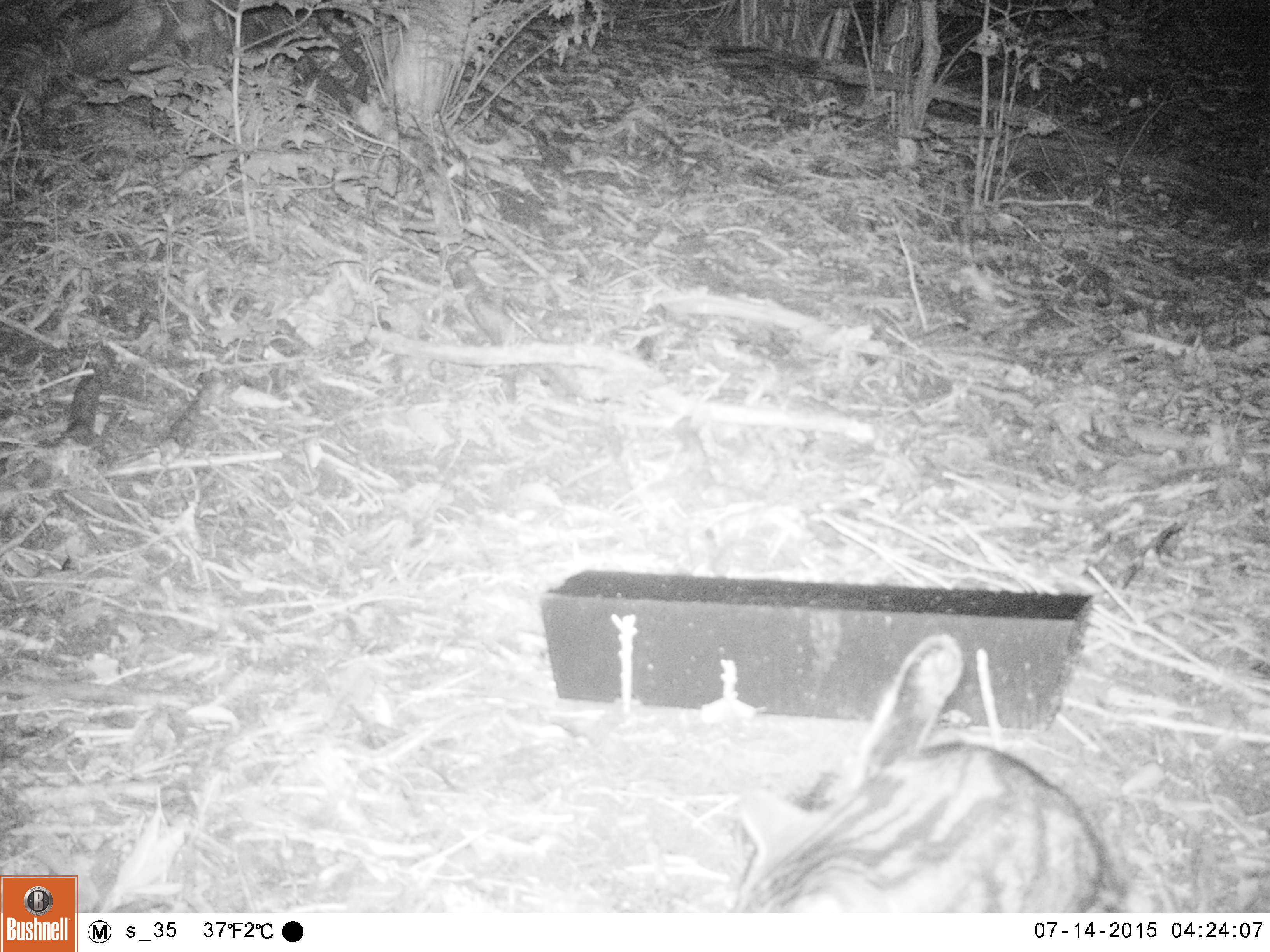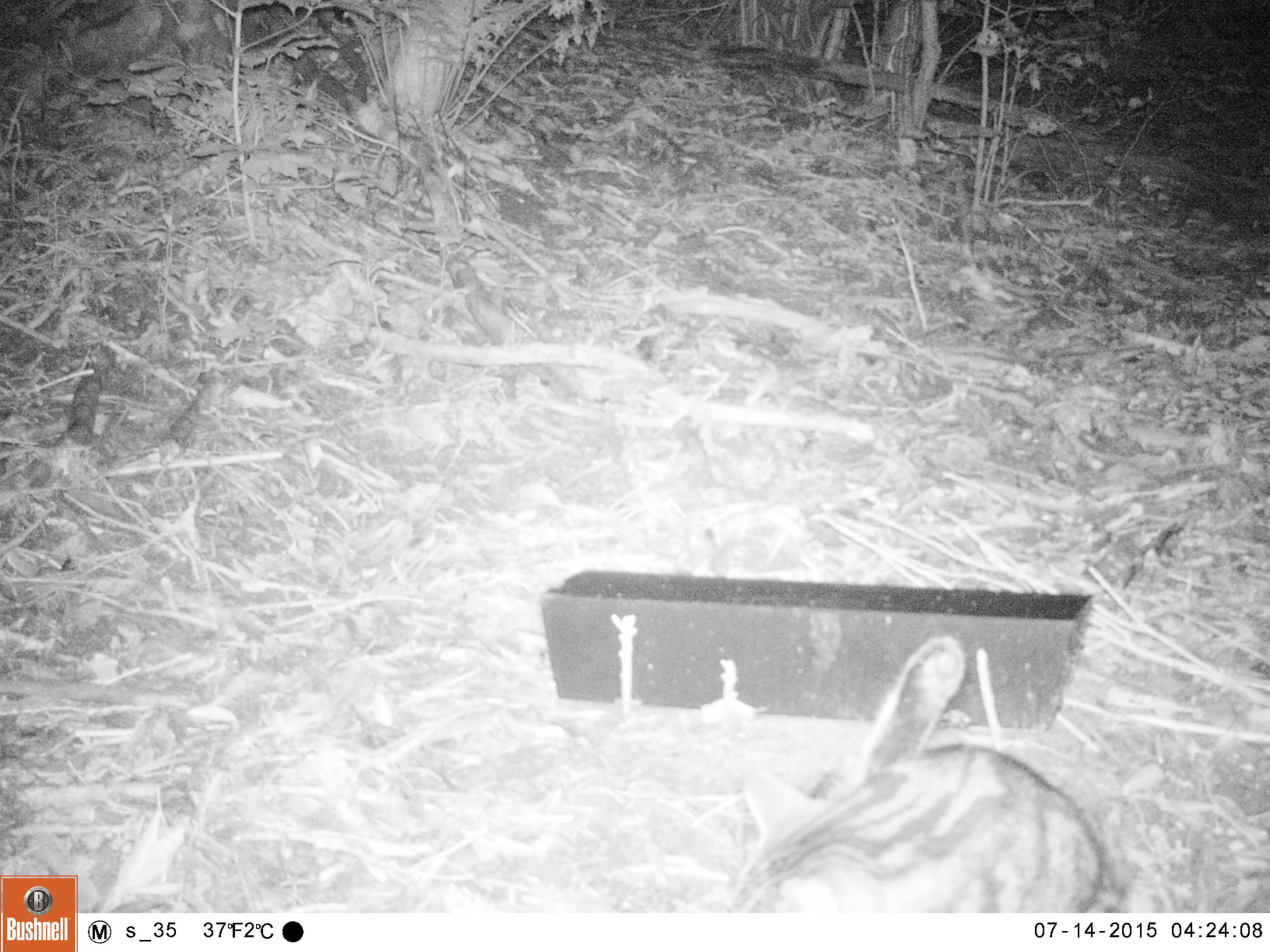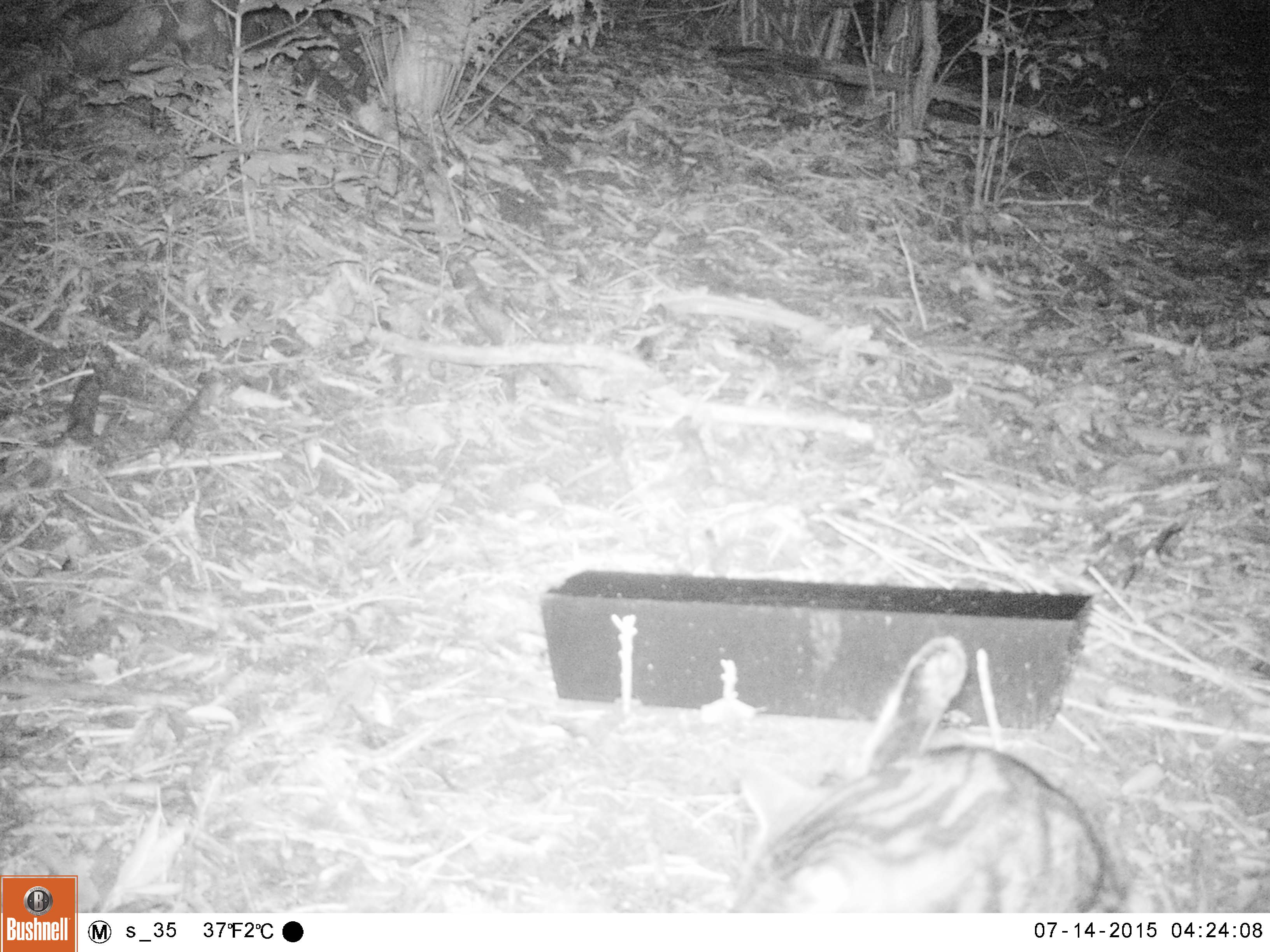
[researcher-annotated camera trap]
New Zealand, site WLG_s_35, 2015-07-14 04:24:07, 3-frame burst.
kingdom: Animalia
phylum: Chordata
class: Mammalia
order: Carnivora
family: Felidae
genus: Felis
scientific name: Felis catus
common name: domestic cat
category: cat